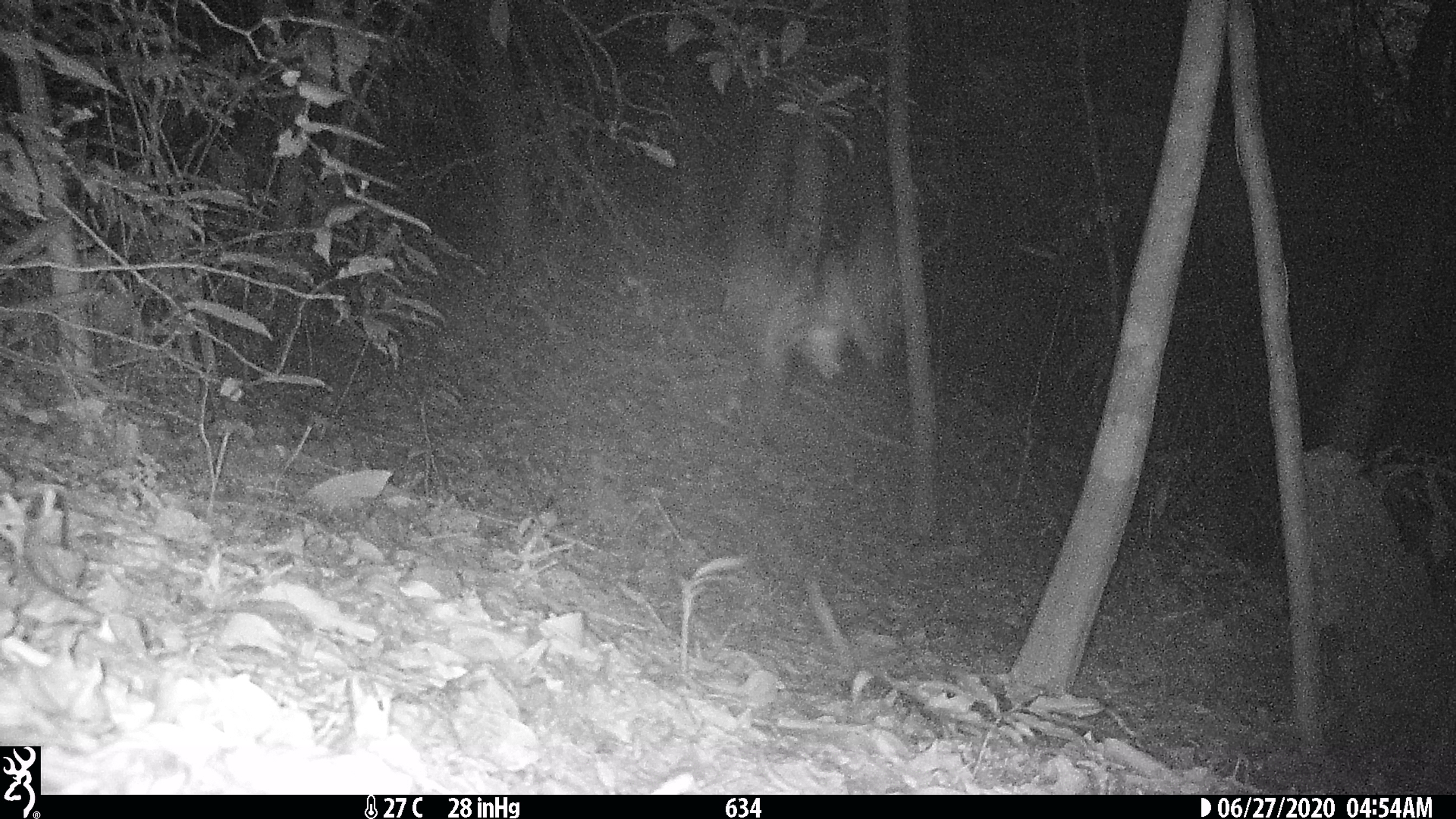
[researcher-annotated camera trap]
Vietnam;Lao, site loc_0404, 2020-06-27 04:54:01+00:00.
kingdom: Animalia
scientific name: Animalia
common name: animal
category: unidentified animal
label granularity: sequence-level